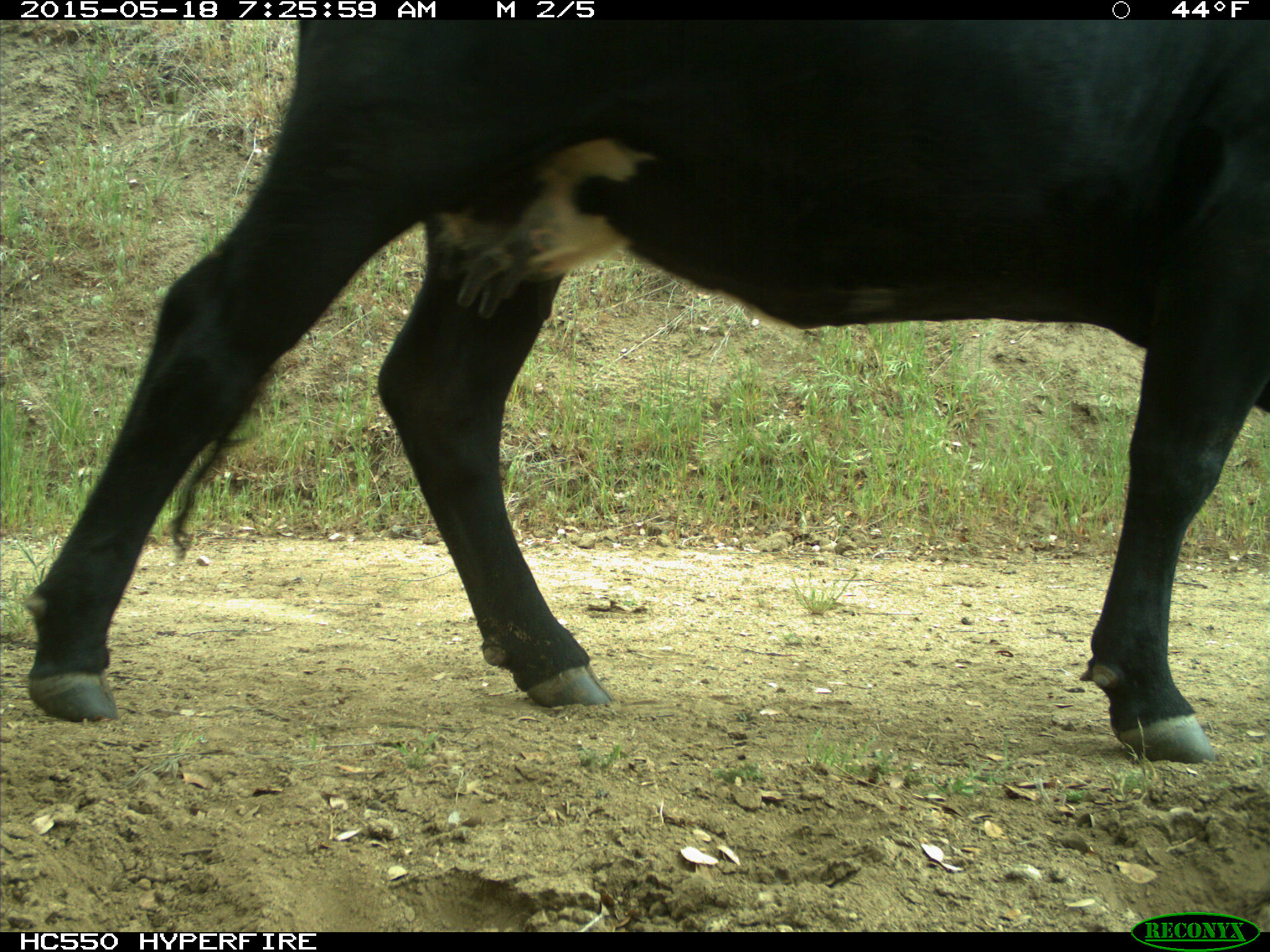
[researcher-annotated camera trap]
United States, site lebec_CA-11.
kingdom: Animalia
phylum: Chordata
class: Mammalia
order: Artiodactyla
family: Bovidae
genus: Bos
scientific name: Bos taurus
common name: domestic cow